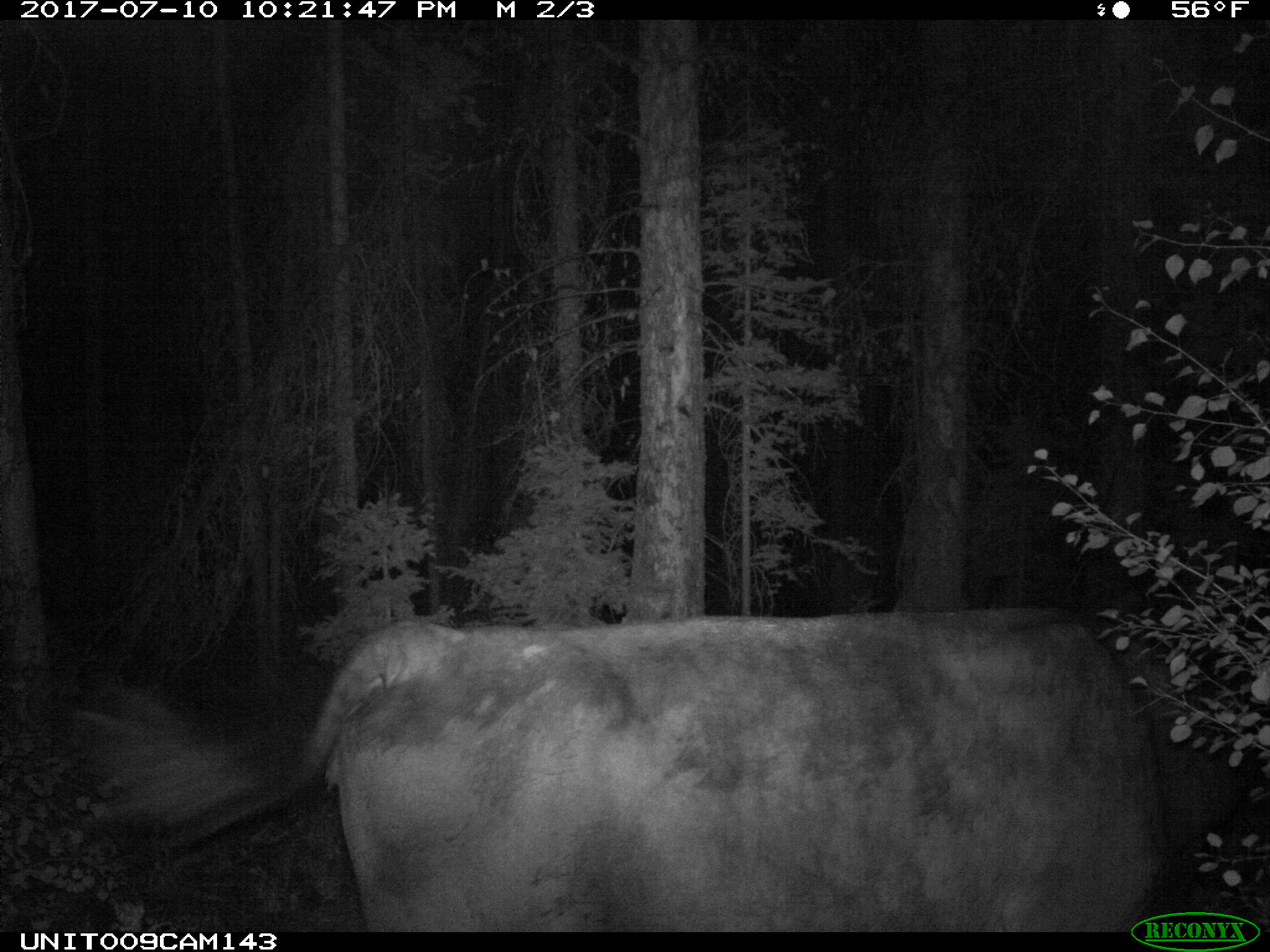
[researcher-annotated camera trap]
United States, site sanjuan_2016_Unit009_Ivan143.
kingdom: Animalia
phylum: Chordata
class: Mammalia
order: Artiodactyla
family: Bovidae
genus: Bos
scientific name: Bos taurus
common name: domestic cow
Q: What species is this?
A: Bos taurus (domestic cow).